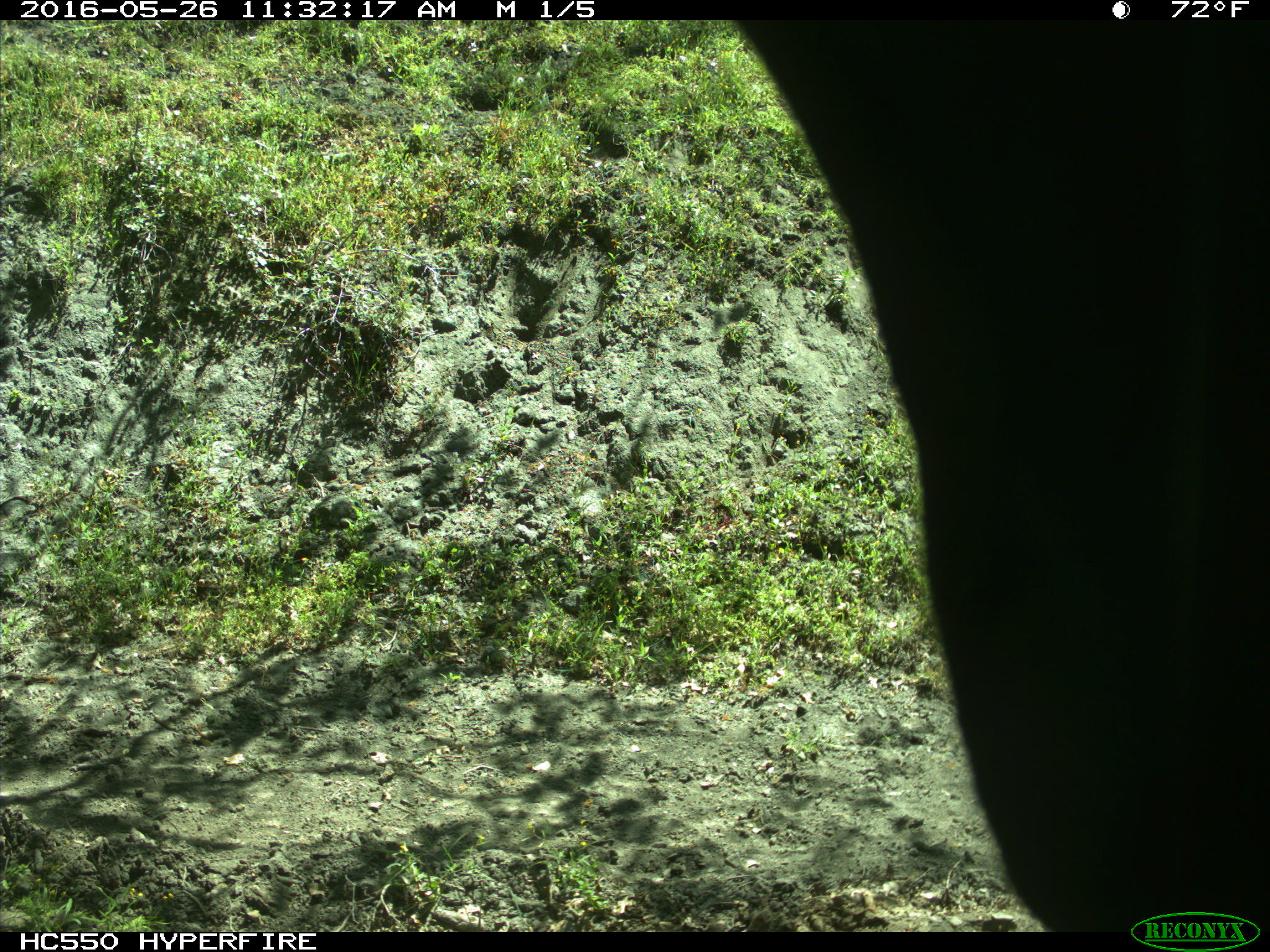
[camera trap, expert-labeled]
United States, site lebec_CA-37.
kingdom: Animalia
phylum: Chordata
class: Mammalia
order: Artiodactyla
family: Bovidae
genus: Bos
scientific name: Bos taurus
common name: domestic cow